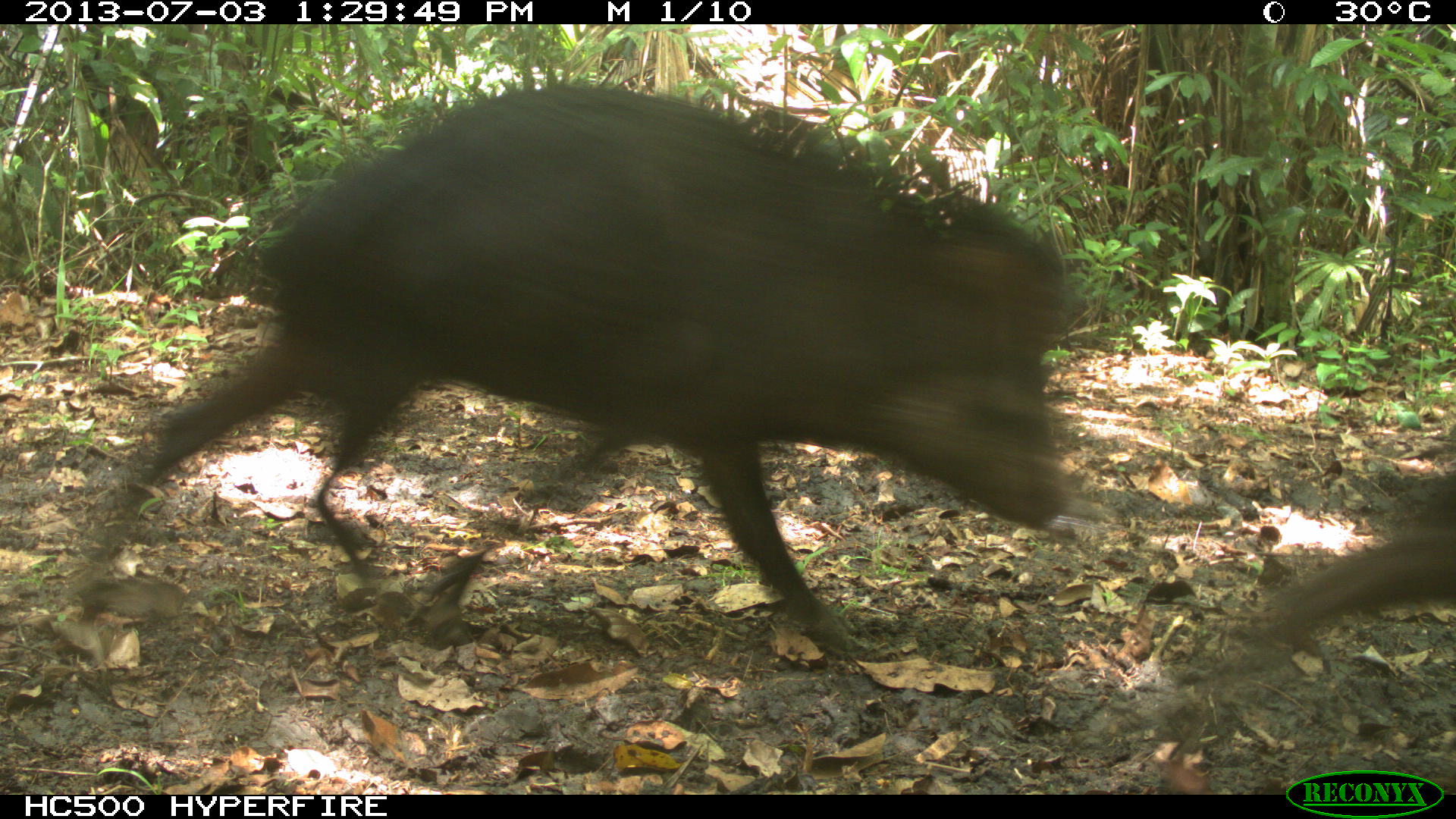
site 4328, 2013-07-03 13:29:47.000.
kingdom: Animalia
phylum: Chordata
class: Mammalia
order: Artiodactyla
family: Tayassuidae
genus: Tayassu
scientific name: Tayassu pecari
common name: white-lipped peccary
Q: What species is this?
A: Tayassu pecari (white-lipped peccary).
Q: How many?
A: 11.